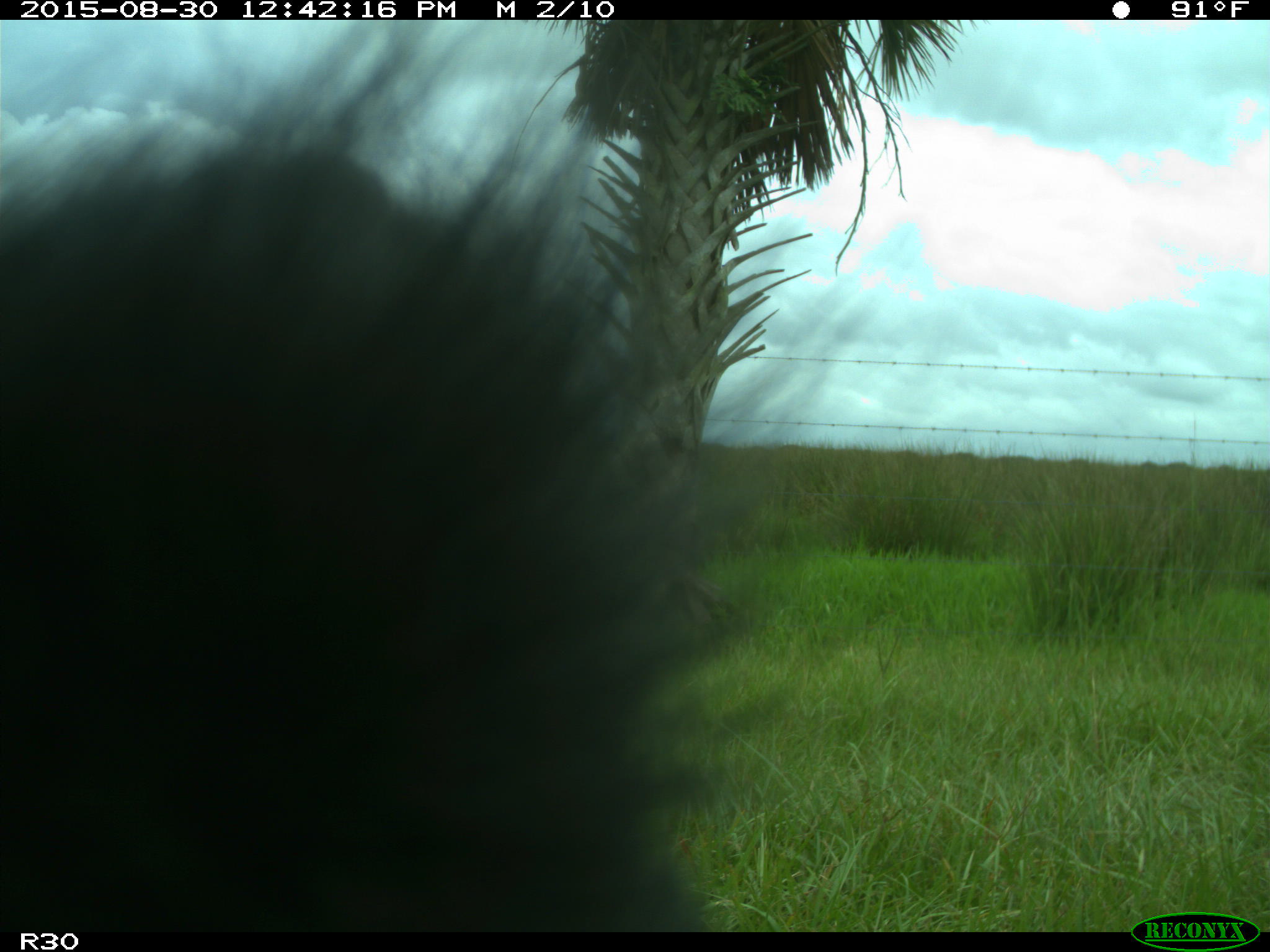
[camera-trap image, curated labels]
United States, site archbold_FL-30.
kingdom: Animalia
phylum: Chordata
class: Mammalia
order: Artiodactyla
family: Bovidae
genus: Bos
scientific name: Bos taurus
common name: domestic cow